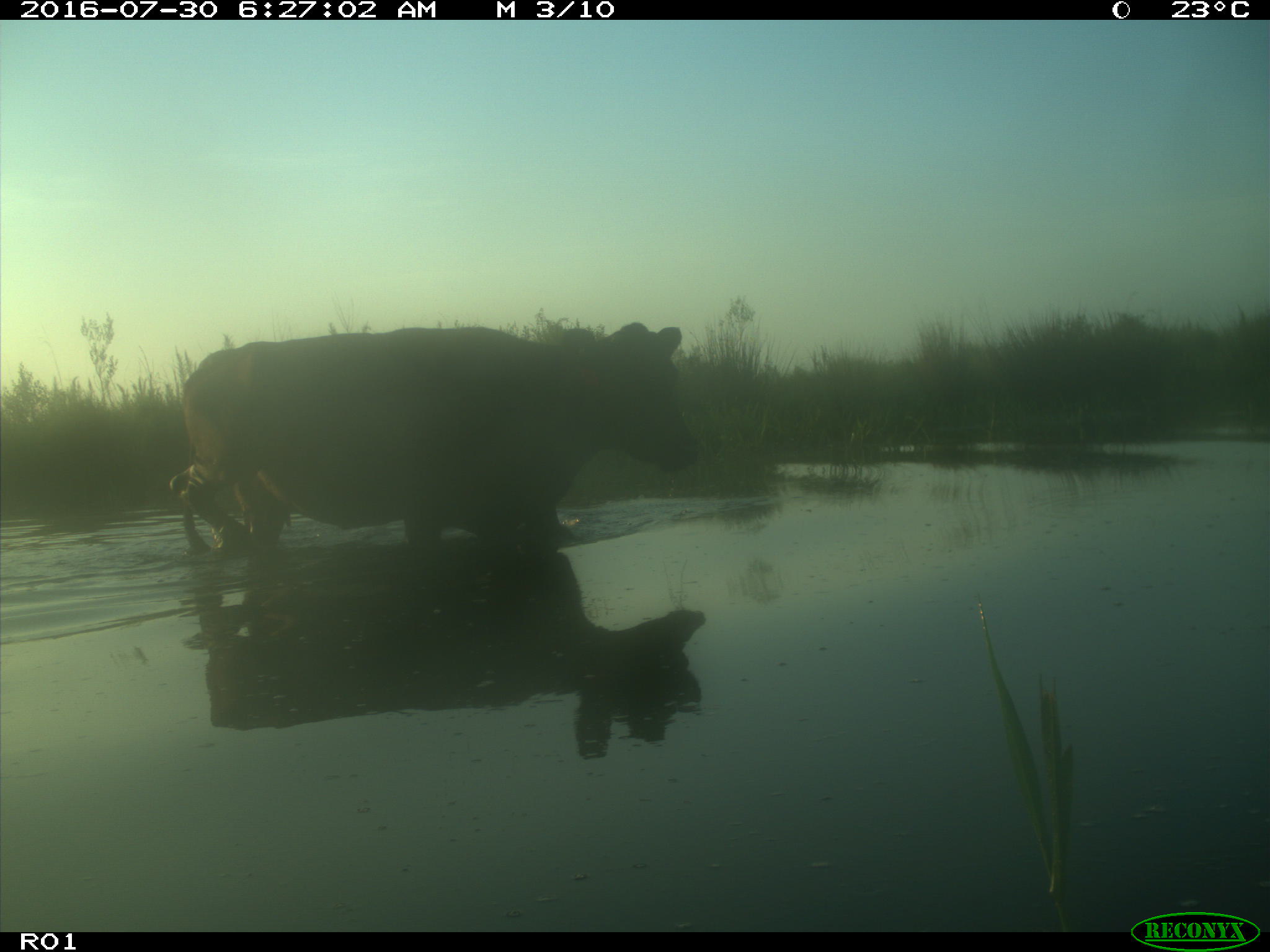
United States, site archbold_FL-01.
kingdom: Animalia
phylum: Chordata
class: Mammalia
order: Artiodactyla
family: Bovidae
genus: Bos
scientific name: Bos taurus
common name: domestic cow